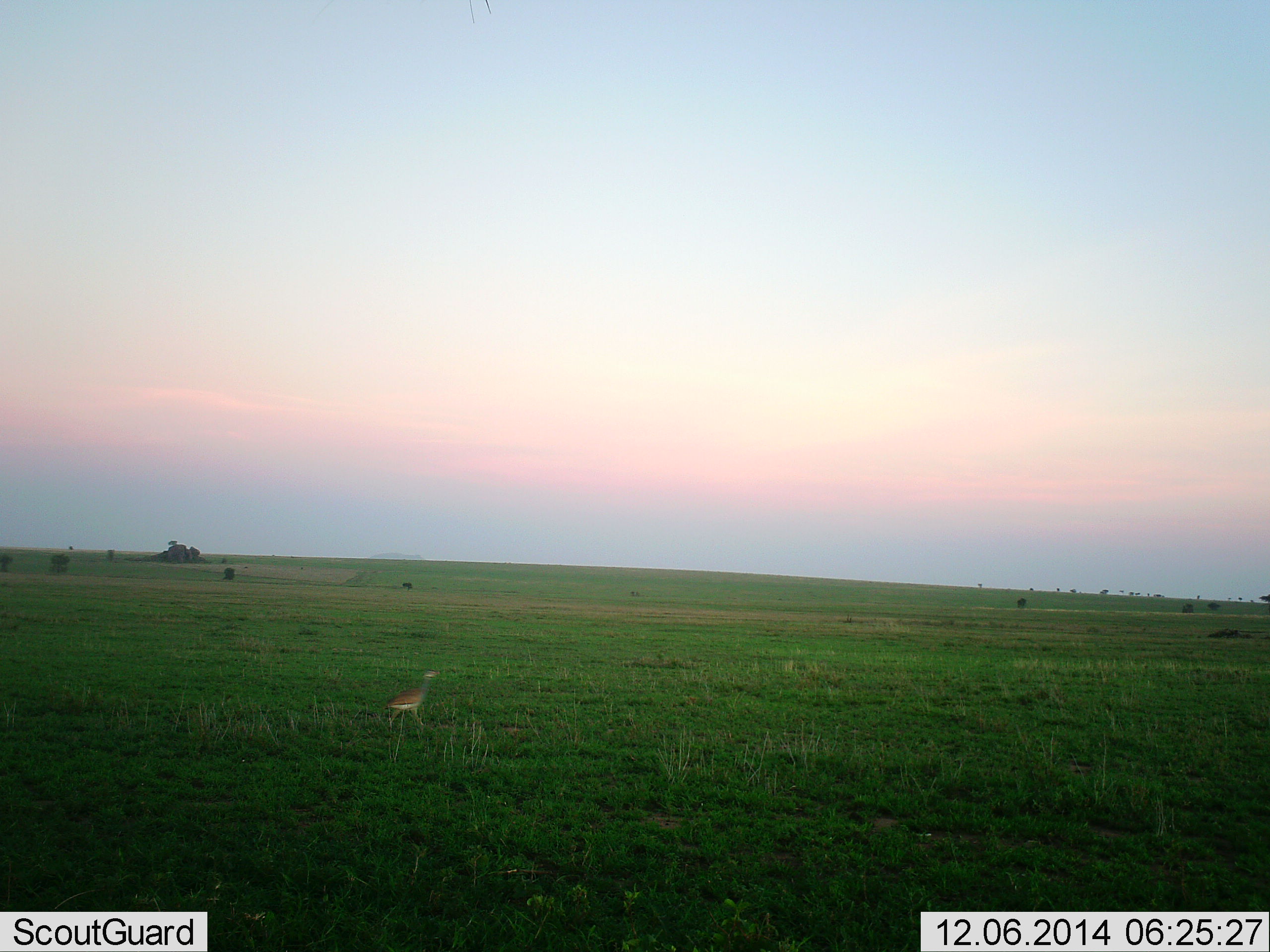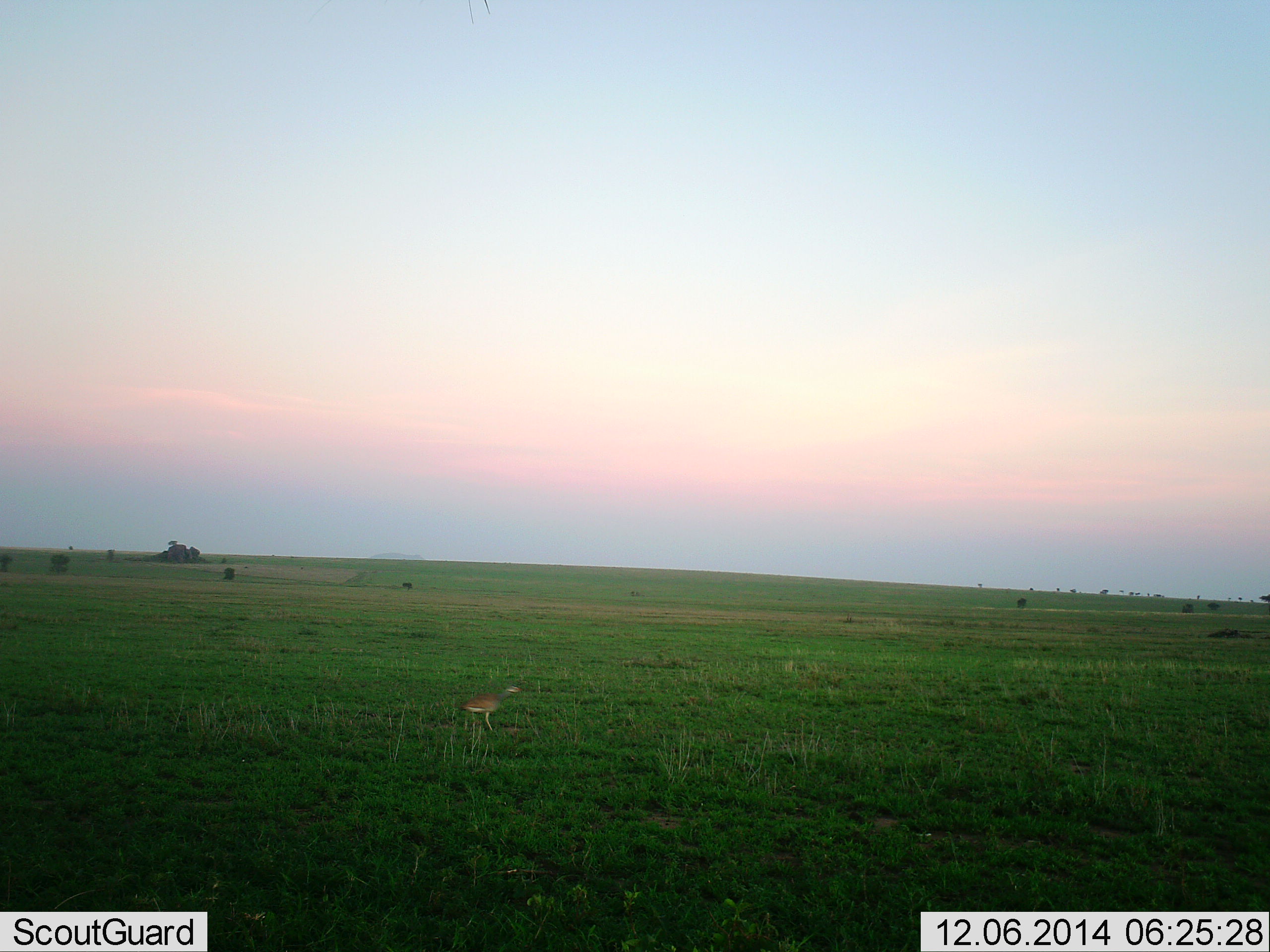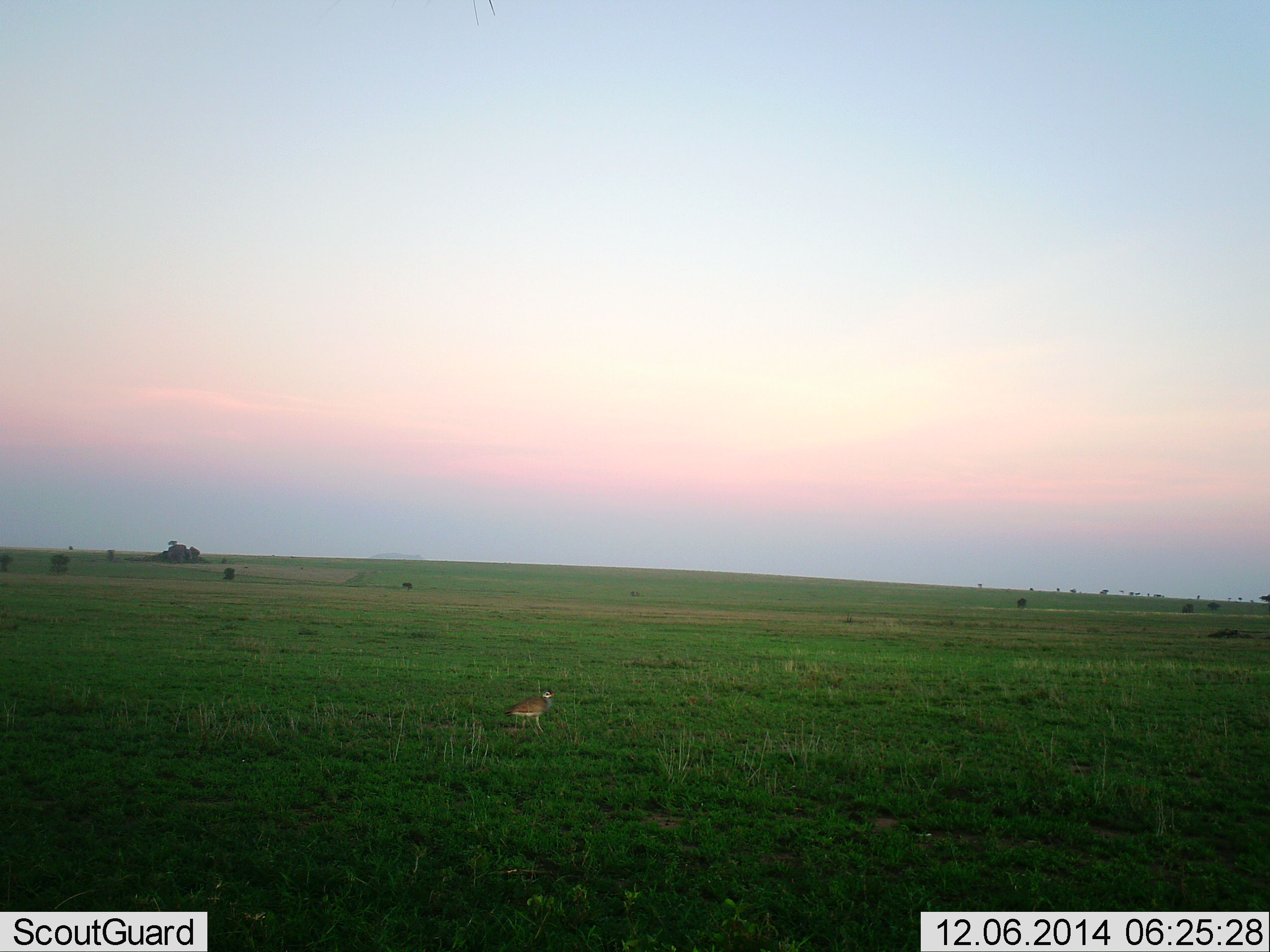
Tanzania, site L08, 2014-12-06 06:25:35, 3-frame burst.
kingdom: Animalia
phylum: Chordata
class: Aves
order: Otidiformes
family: Otididae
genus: Ardeotis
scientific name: Ardeotis kori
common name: kori bustard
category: koribustard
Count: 1.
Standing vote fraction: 0%.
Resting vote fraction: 0%.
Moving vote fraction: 100%.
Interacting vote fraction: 0%.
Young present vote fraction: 0%.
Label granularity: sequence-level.